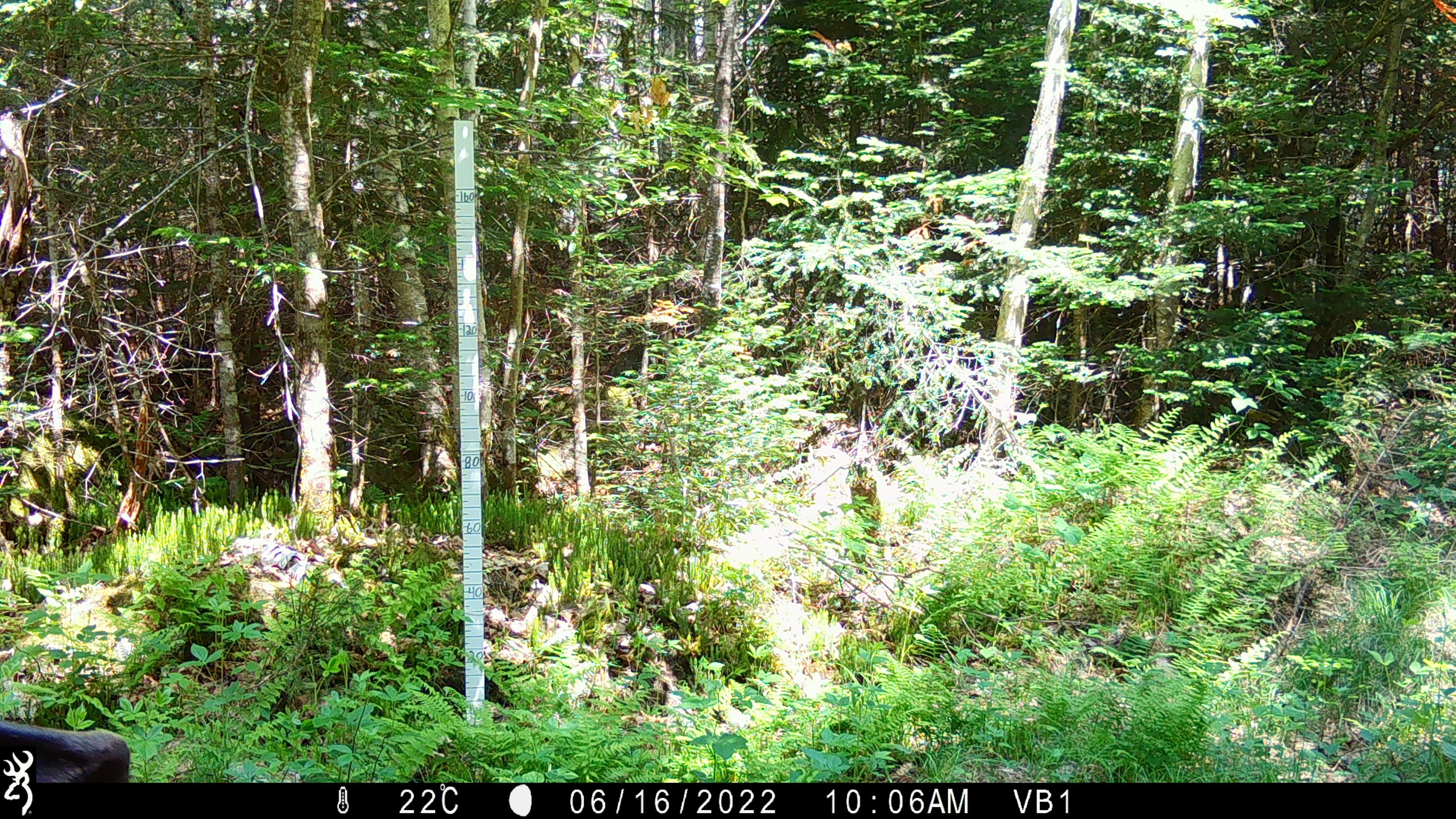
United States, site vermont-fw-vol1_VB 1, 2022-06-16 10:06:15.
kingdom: Animalia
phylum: Chordata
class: Mammalia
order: Artiodactyla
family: Cervidae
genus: Alces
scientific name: Alces alces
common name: moose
Moose (Alces alces).